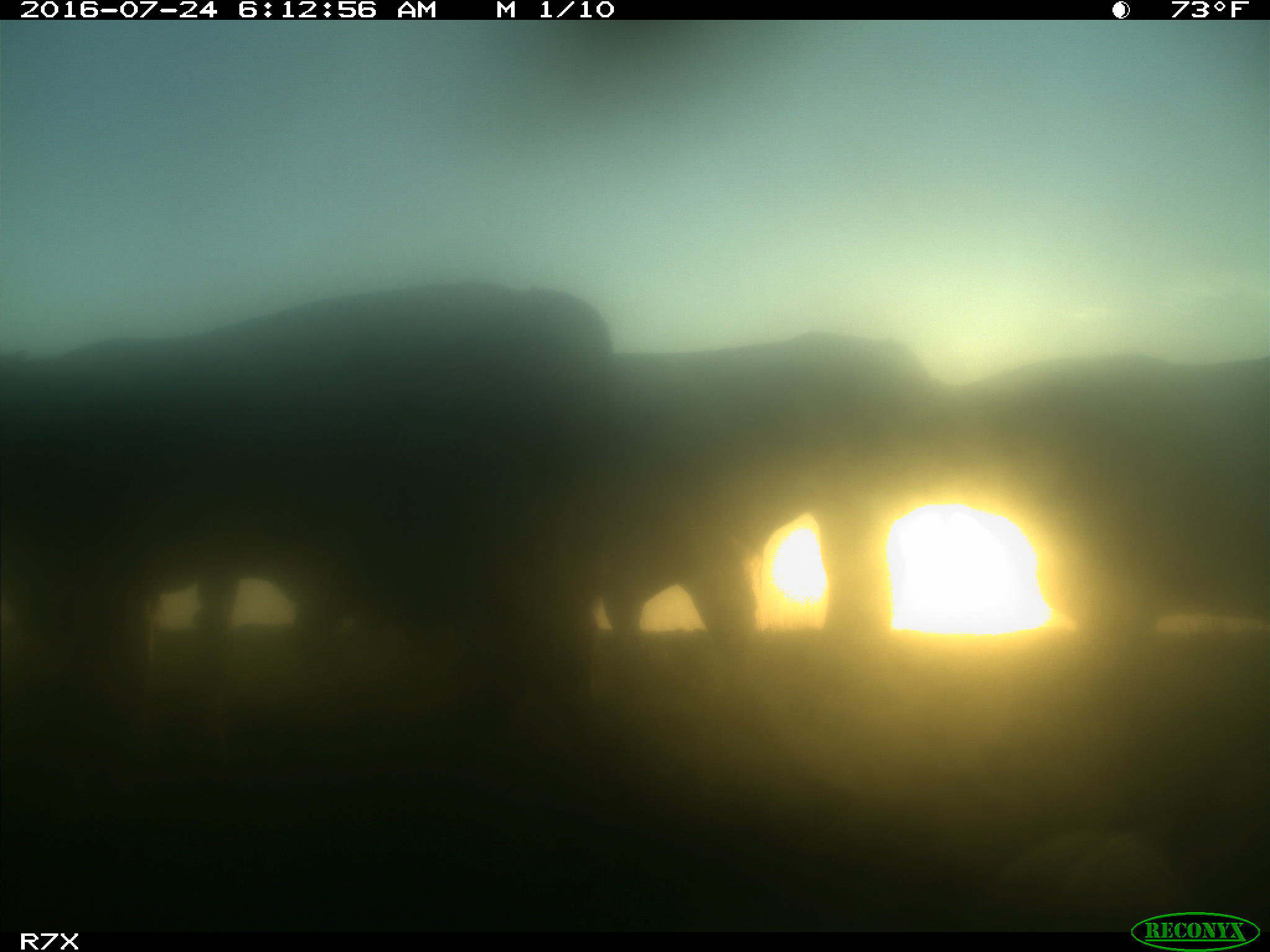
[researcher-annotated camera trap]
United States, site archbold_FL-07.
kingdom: Animalia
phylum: Chordata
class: Mammalia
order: Artiodactyla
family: Bovidae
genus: Bos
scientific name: Bos taurus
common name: domestic cow